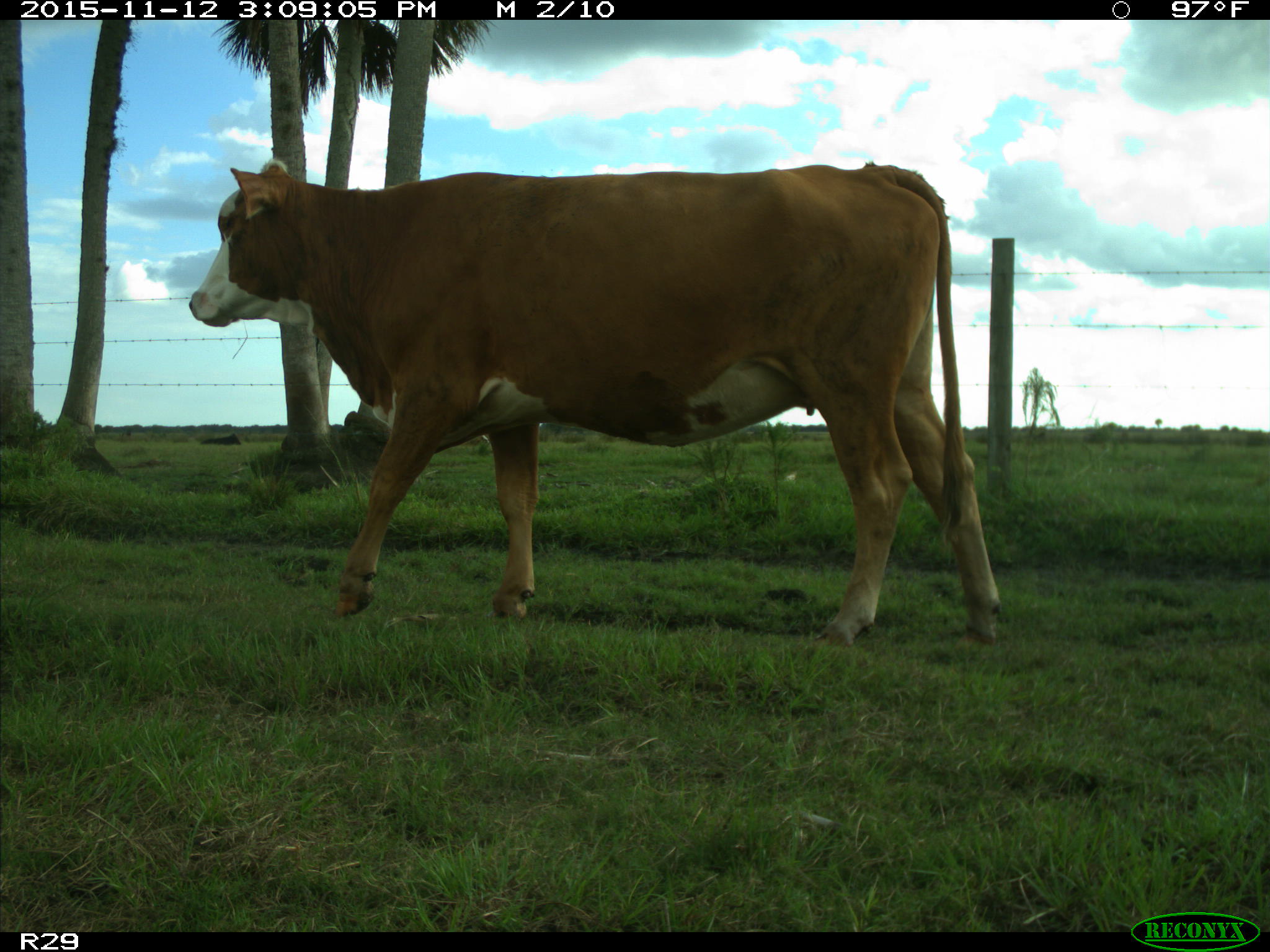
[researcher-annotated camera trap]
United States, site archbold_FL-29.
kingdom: Animalia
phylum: Chordata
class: Mammalia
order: Artiodactyla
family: Bovidae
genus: Bos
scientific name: Bos taurus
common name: domestic cow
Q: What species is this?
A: Bos taurus (domestic cow).